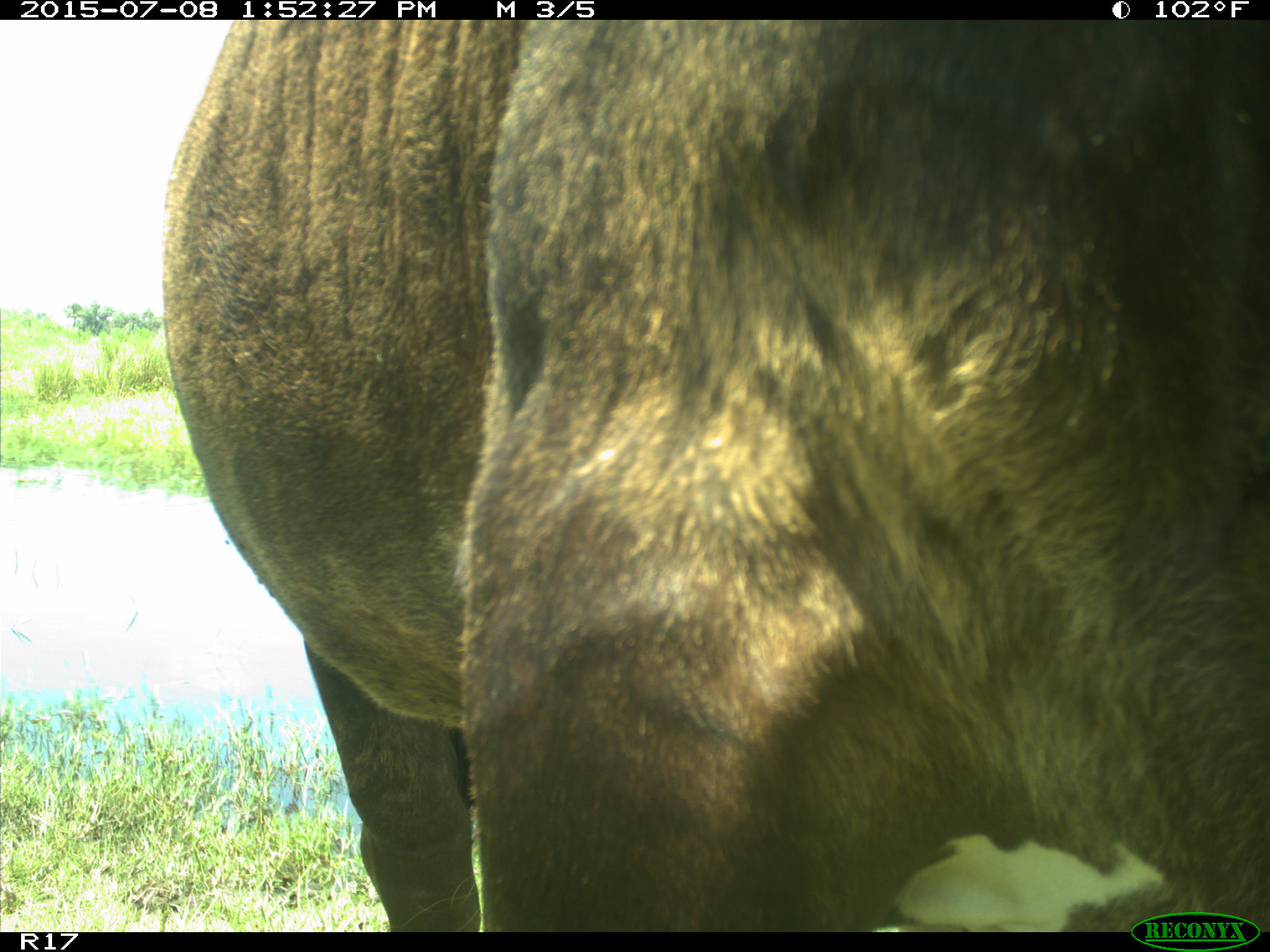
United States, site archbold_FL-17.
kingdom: Animalia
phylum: Chordata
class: Mammalia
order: Artiodactyla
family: Bovidae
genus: Bos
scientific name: Bos taurus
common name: domestic cow